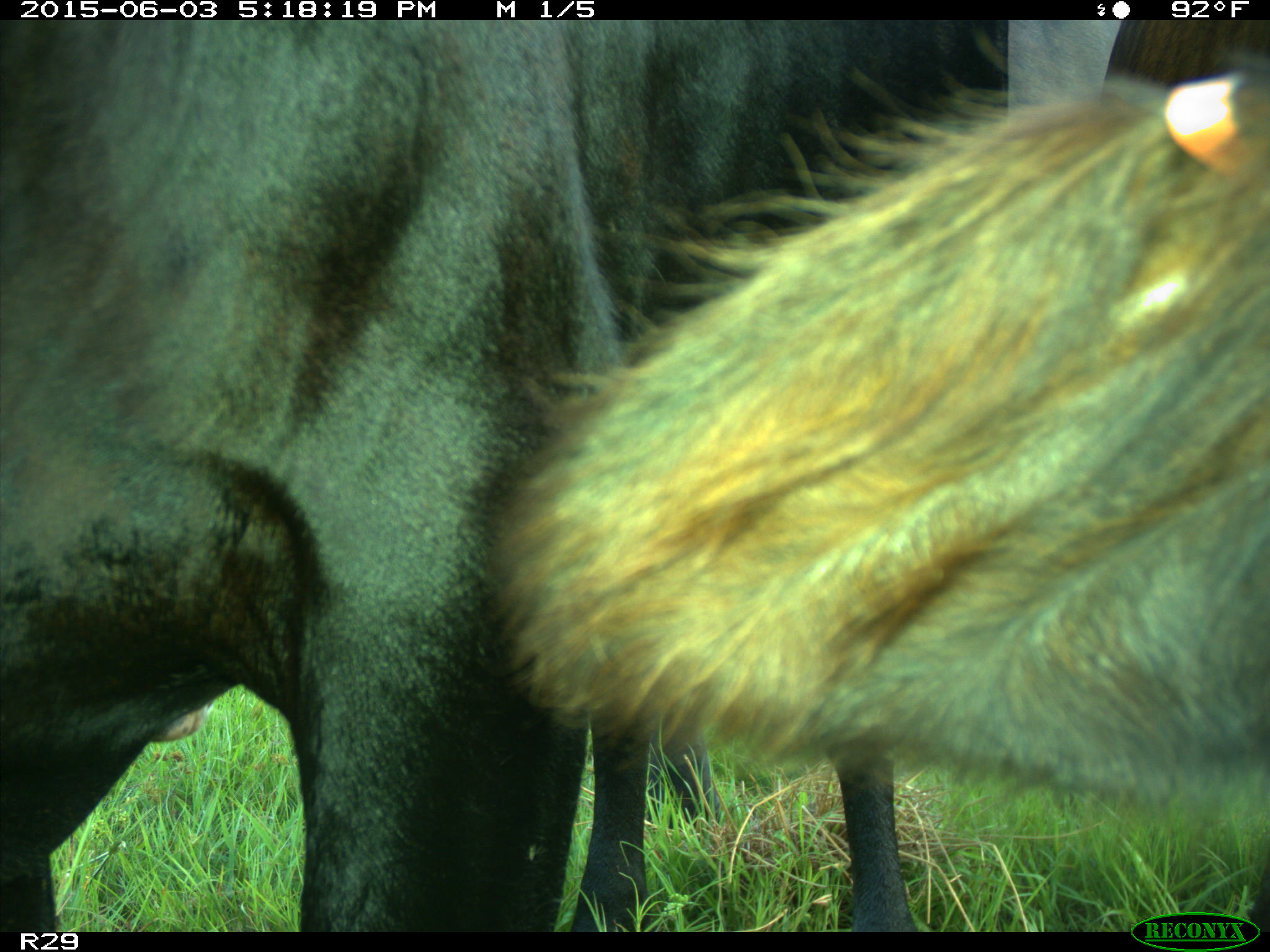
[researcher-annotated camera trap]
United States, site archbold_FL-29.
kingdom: Animalia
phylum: Chordata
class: Mammalia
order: Artiodactyla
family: Bovidae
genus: Bos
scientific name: Bos taurus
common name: domestic cow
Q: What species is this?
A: Bos taurus (domestic cow).